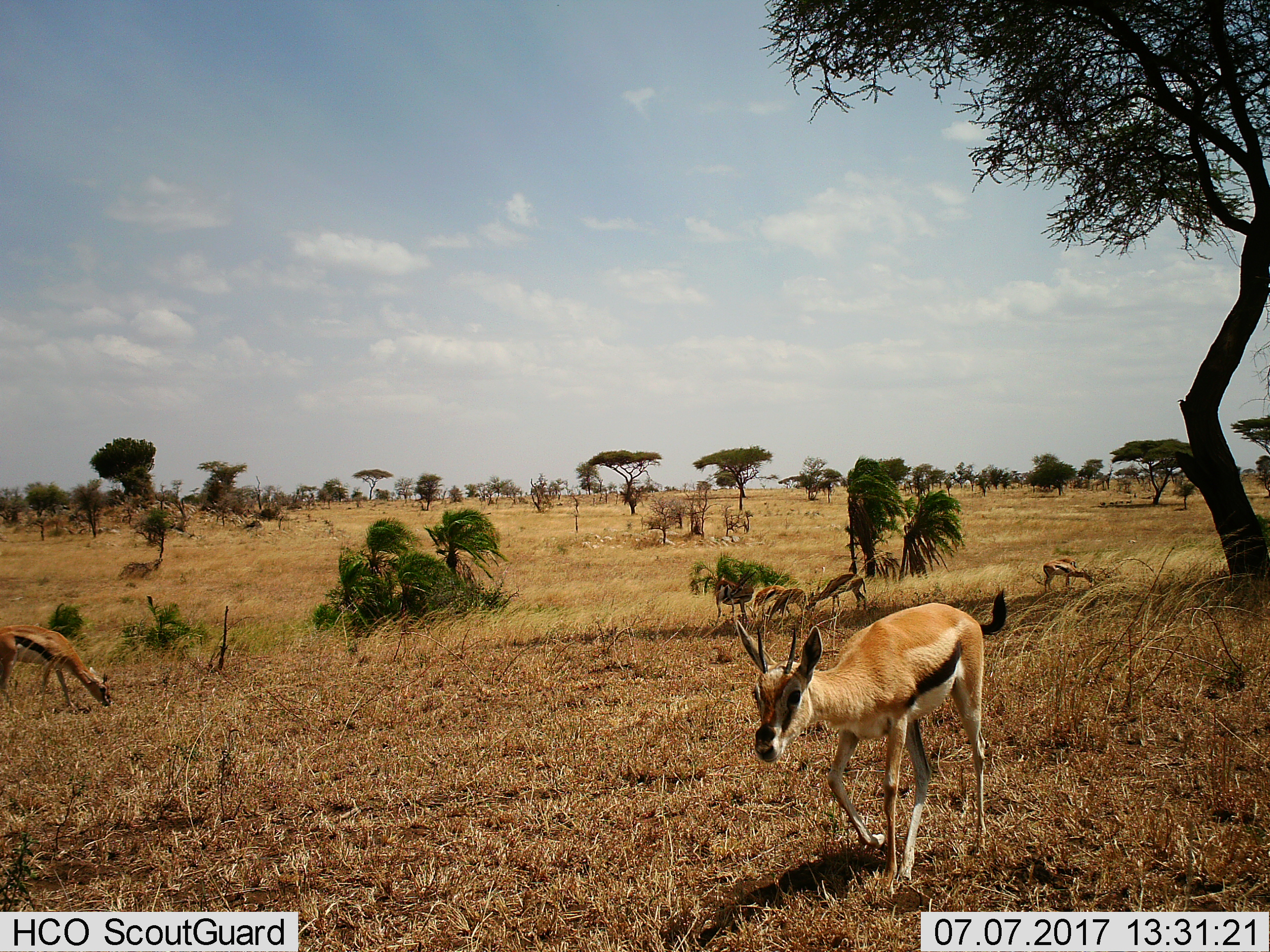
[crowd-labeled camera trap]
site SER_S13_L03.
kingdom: Animalia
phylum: Chordata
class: Mammalia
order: Artiodactyla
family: Bovidae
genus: Eudorcas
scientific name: Eudorcas thomsonii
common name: thomson's gazelle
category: gazellethomsons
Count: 6.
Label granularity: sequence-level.